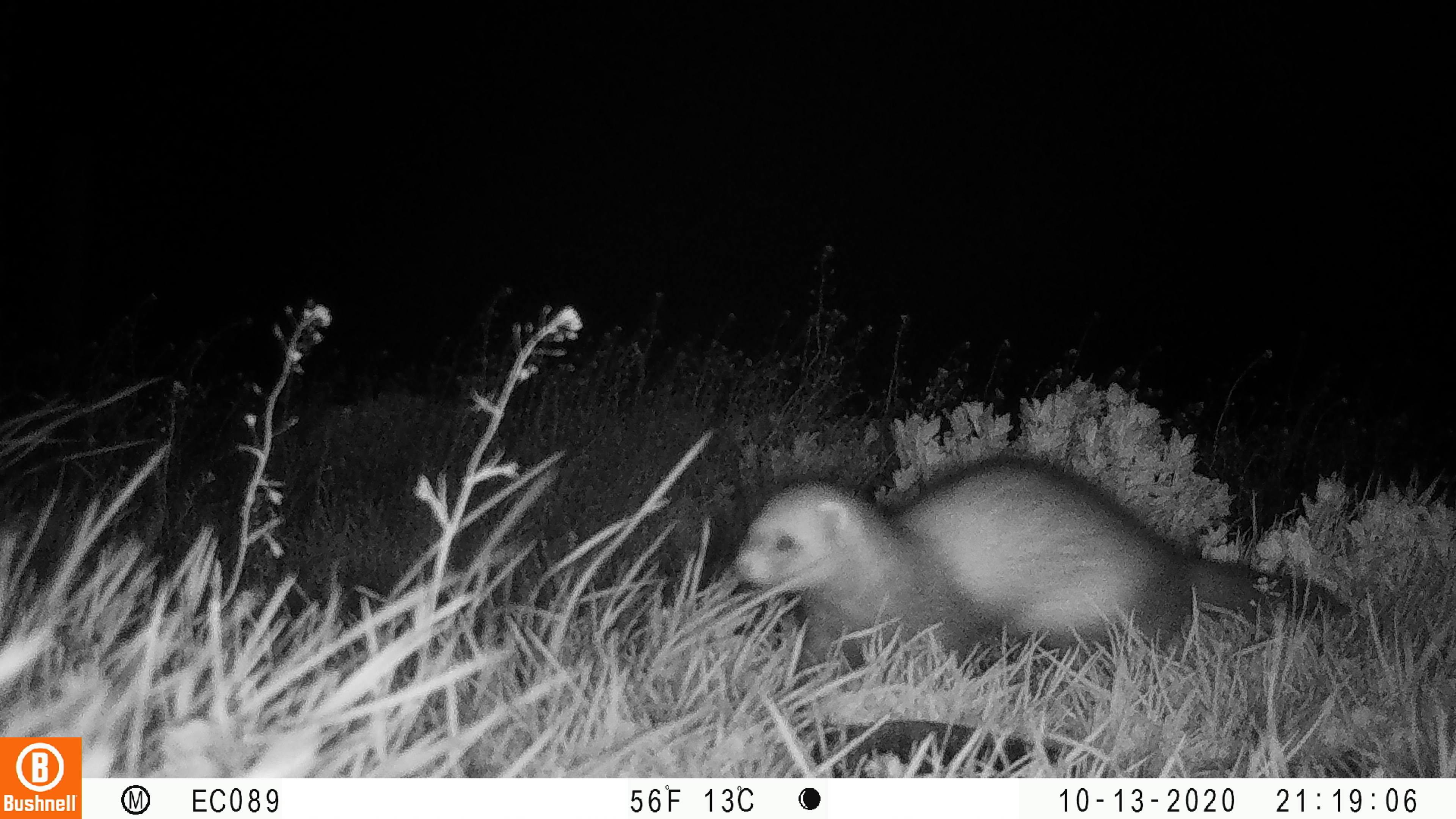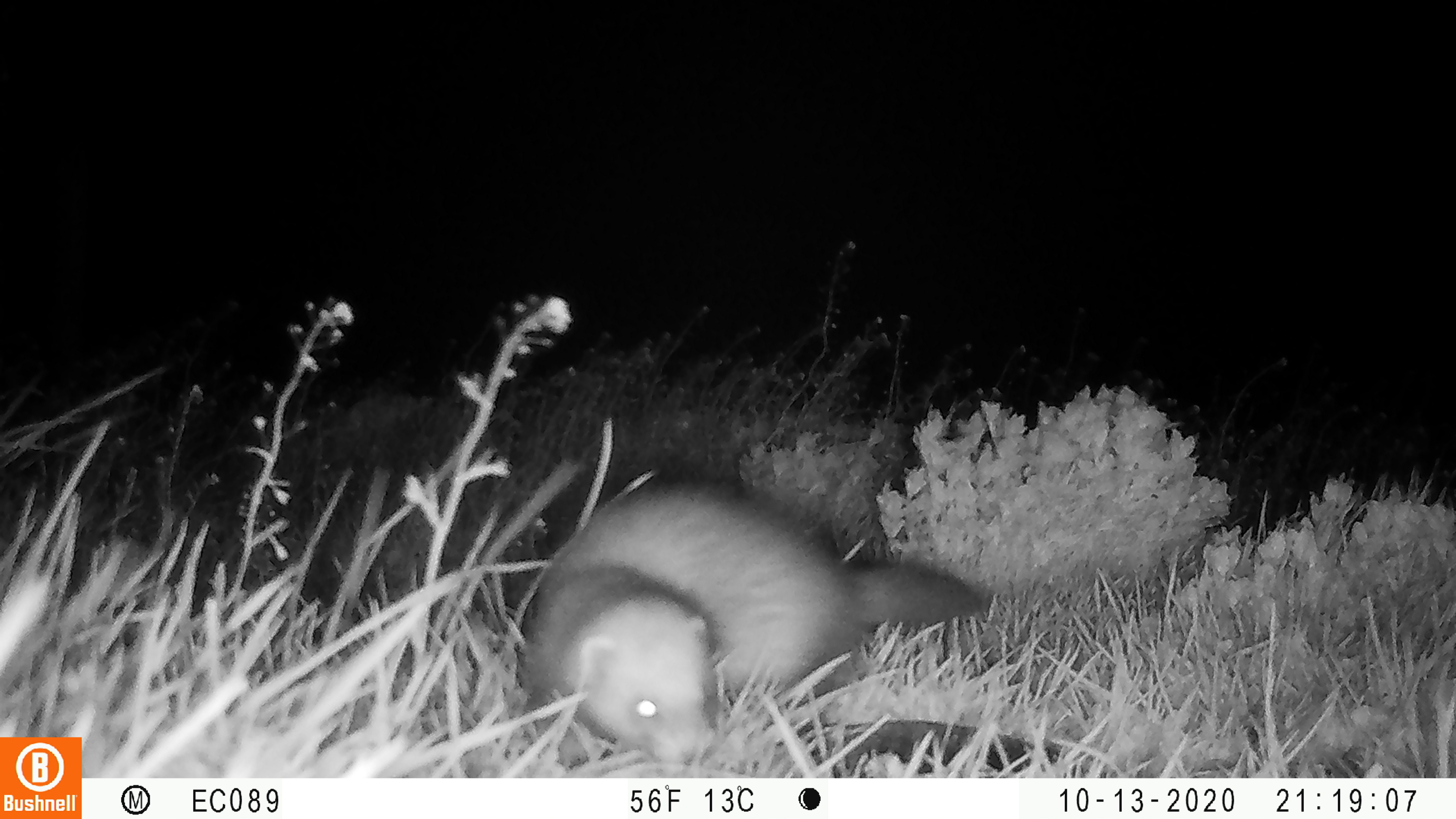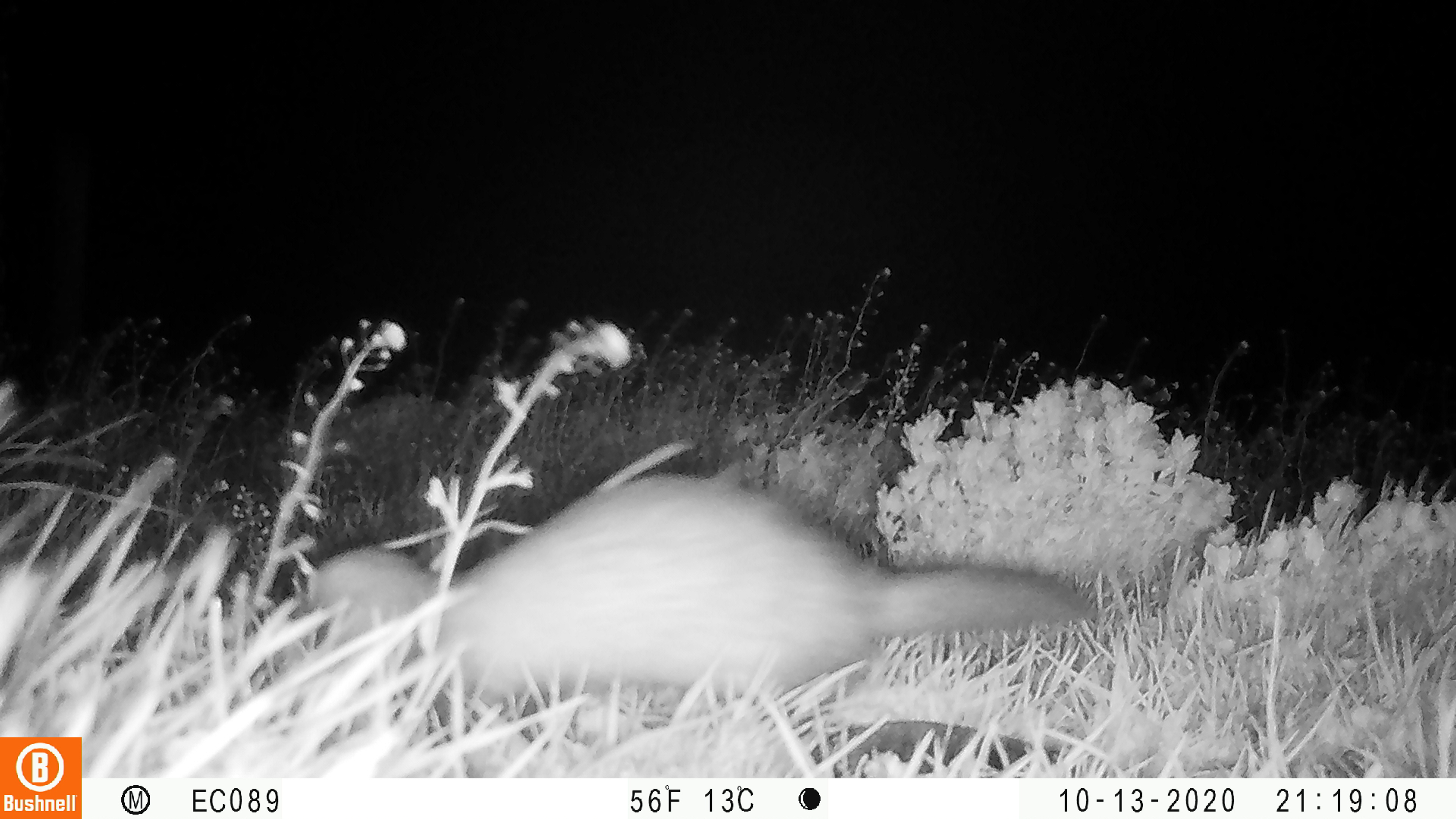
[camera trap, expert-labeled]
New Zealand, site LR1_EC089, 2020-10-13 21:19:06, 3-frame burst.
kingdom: Animalia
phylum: Chordata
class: Mammalia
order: Carnivora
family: Mustelidae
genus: Mustela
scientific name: Mustela furo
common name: ferret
Ferret (Mustela furo).